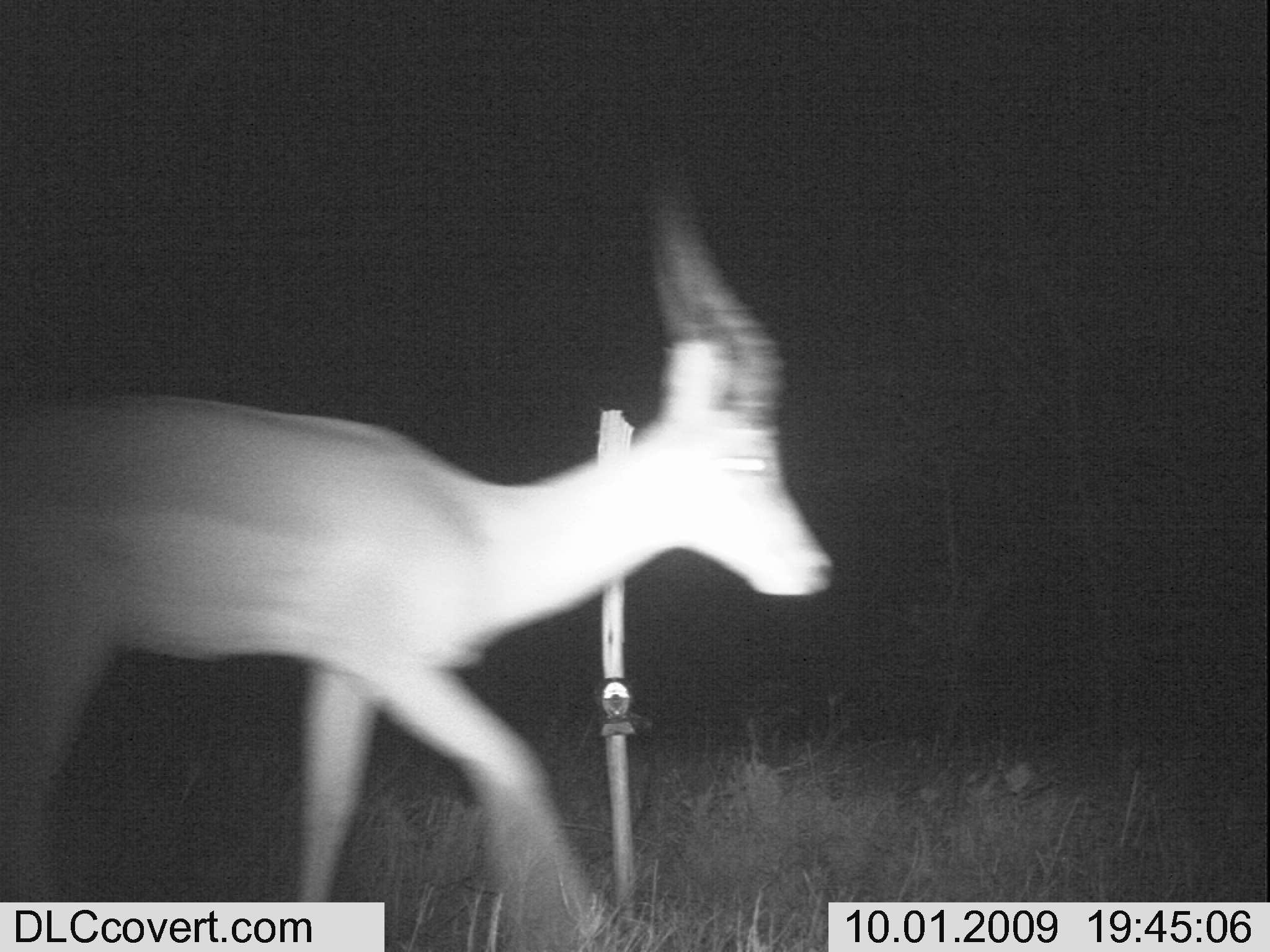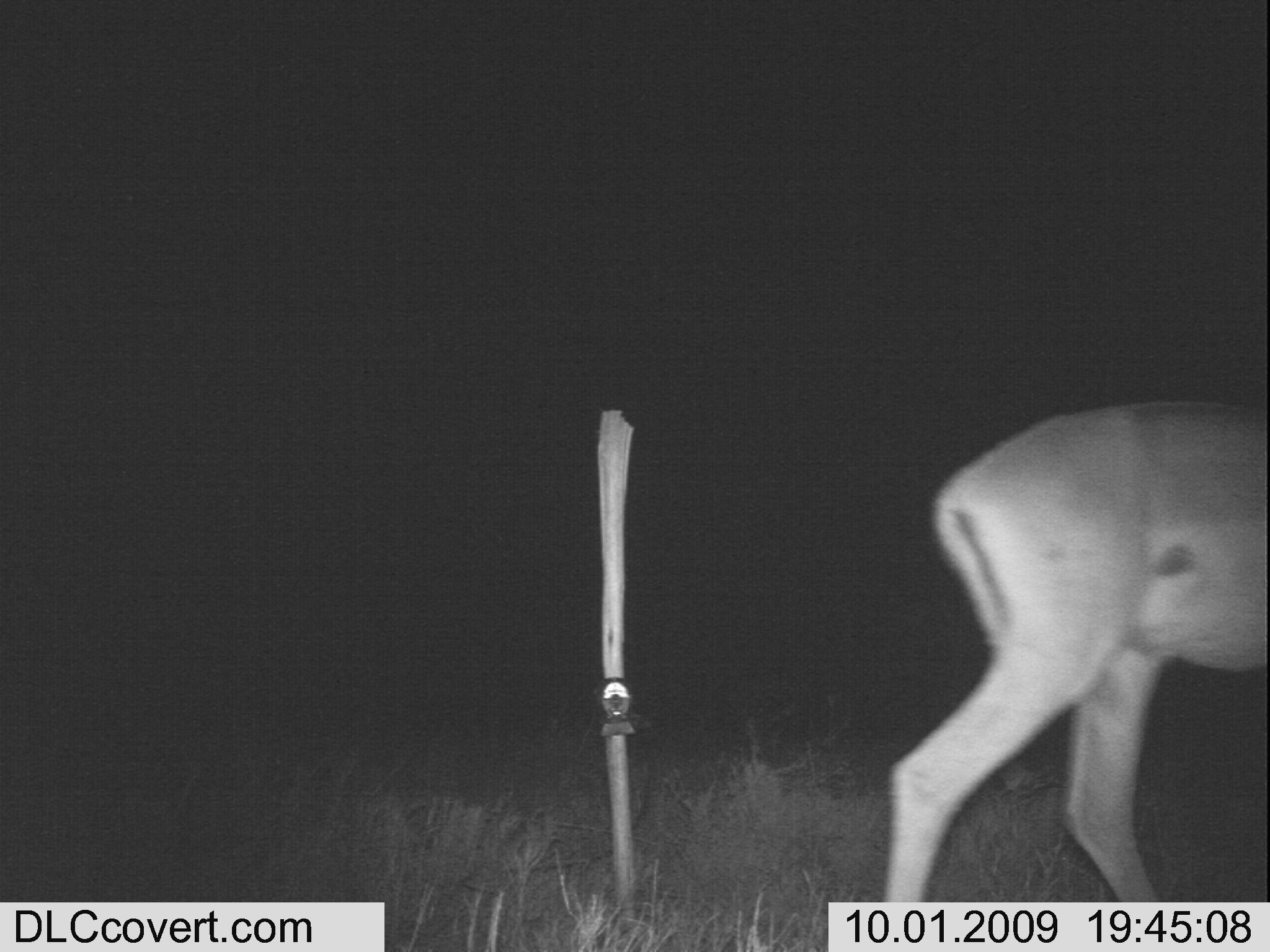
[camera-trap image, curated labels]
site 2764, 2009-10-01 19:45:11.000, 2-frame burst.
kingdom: Animalia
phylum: Chordata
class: Mammalia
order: Artiodactyla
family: Bovidae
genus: Aepyceros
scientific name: Aepyceros melampus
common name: impala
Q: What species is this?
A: Aepyceros melampus (impala).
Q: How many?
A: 1.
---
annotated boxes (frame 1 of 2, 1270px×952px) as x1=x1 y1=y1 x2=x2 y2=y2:
aepyceros melampus: x1=0 y1=160 x2=836 y2=921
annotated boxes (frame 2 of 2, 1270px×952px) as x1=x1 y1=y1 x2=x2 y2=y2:
aepyceros melampus: x1=880 y1=398 x2=1266 y2=900